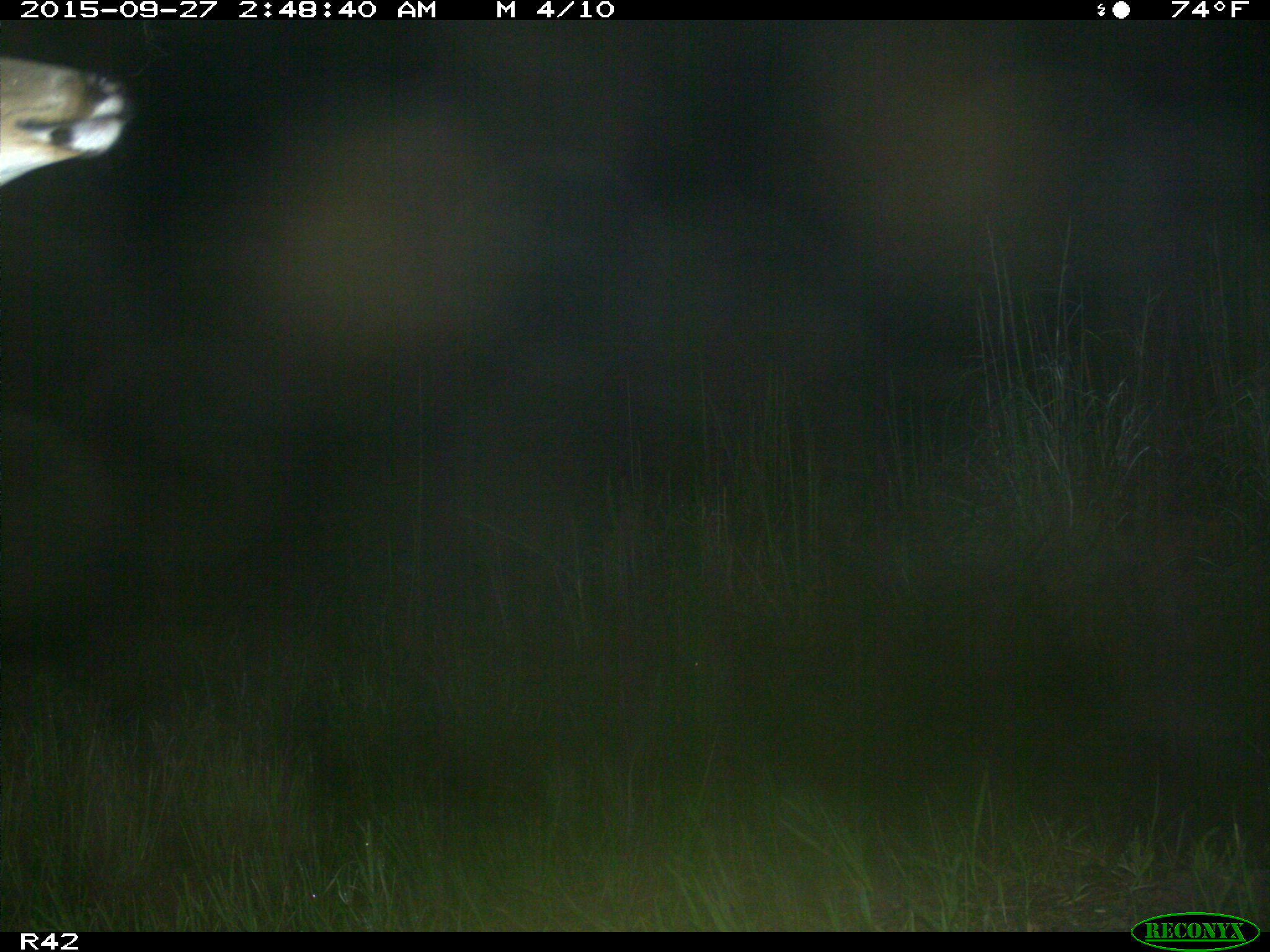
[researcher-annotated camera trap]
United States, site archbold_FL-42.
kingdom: Animalia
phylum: Chordata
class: Mammalia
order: Artiodactyla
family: Cervidae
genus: Odocoileus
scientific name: Odocoileus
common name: deer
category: unidentified deer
Unidentified deer (deer) (Odocoileus).